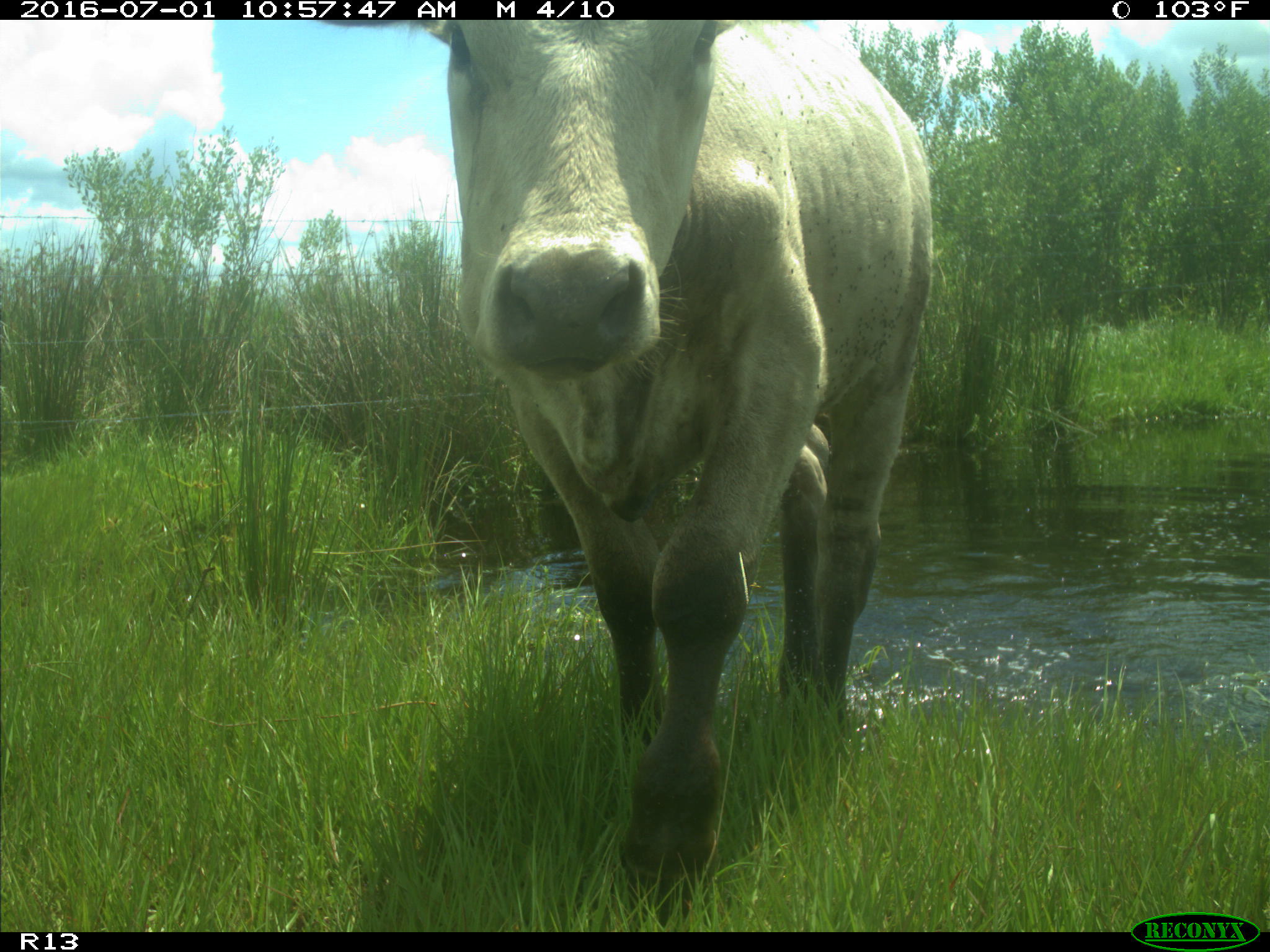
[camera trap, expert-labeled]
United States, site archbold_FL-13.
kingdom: Animalia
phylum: Chordata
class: Mammalia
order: Artiodactyla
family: Bovidae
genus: Bos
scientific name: Bos taurus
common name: domestic cow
Bos taurus (domestic cow).